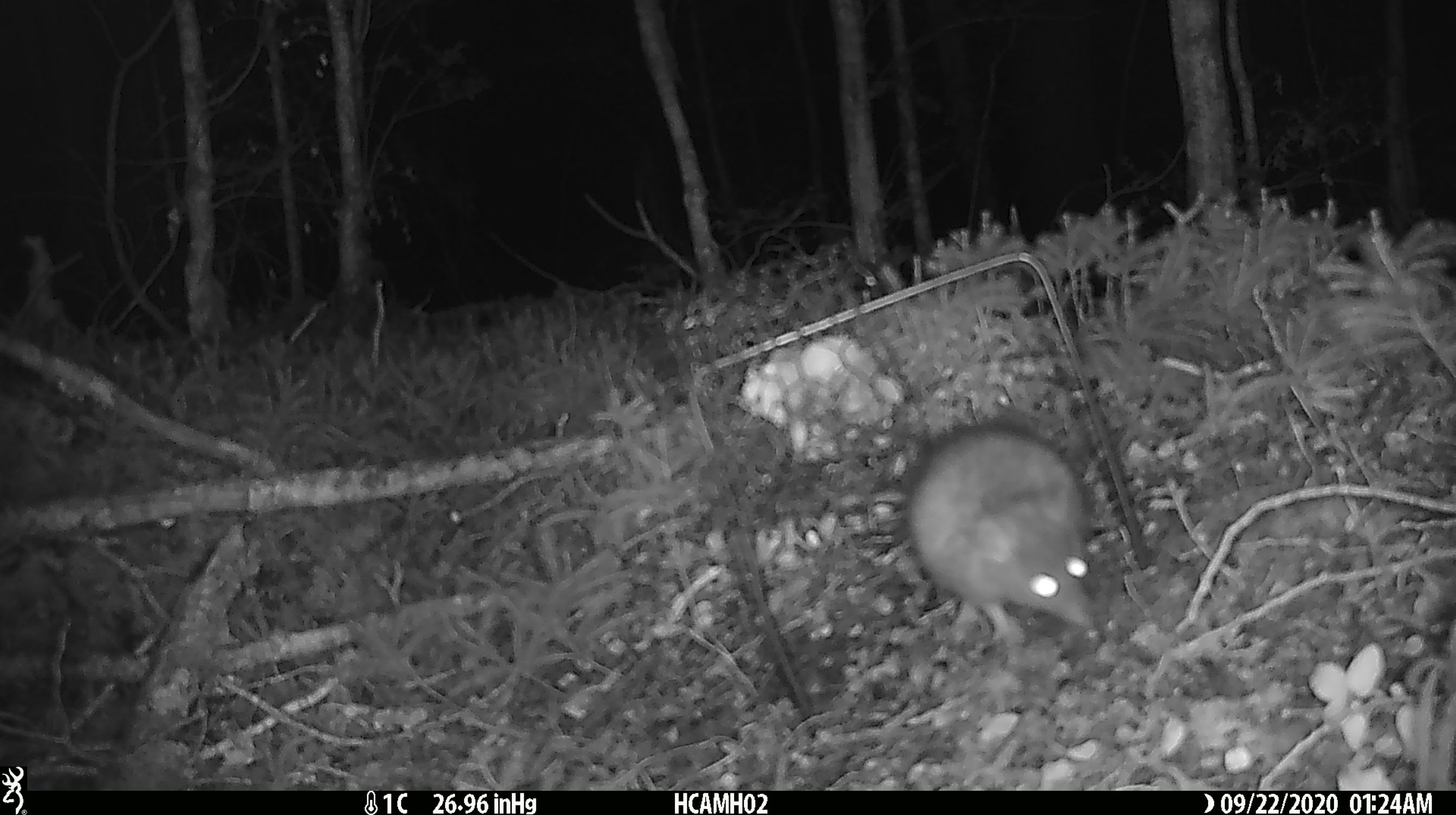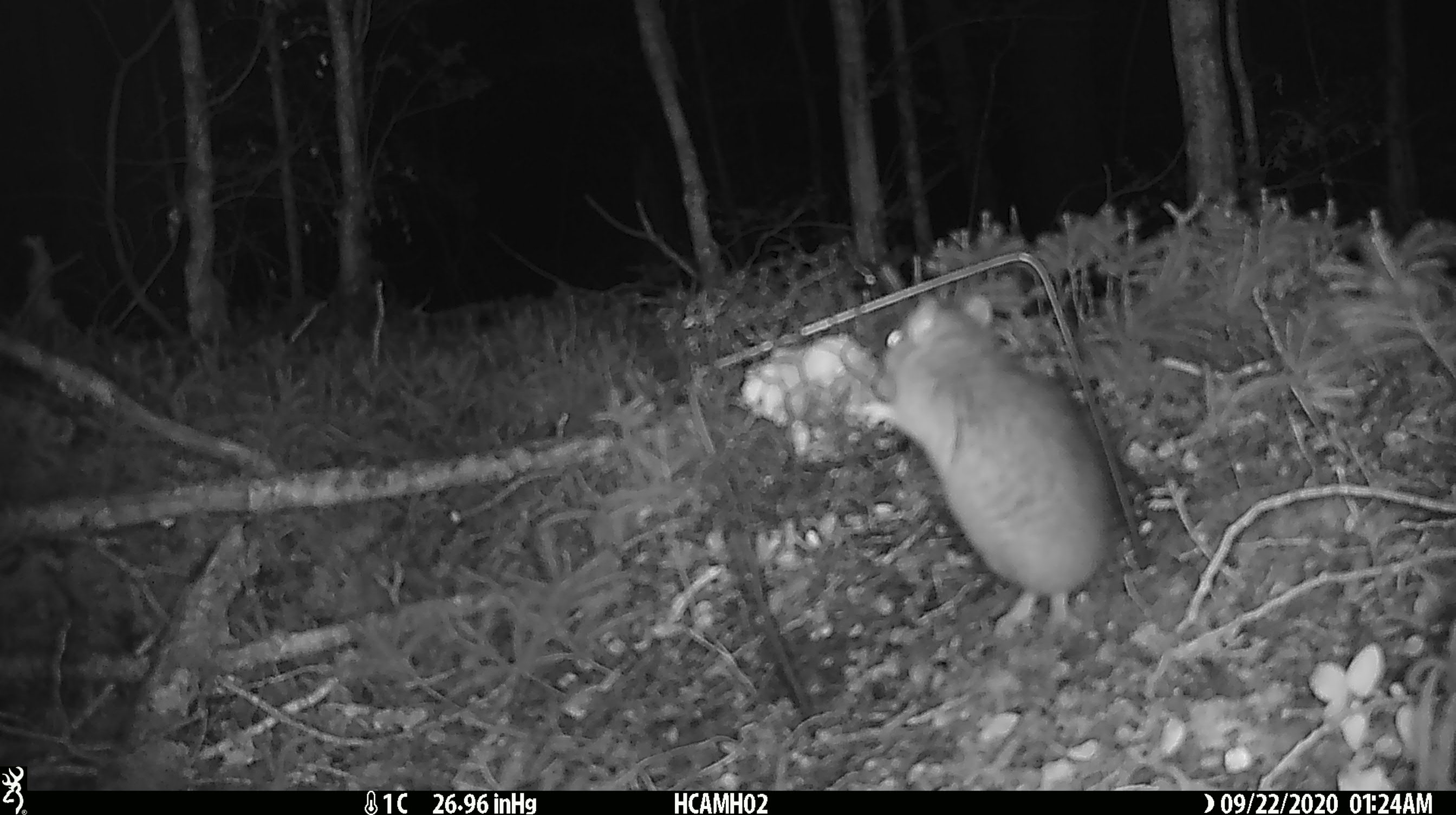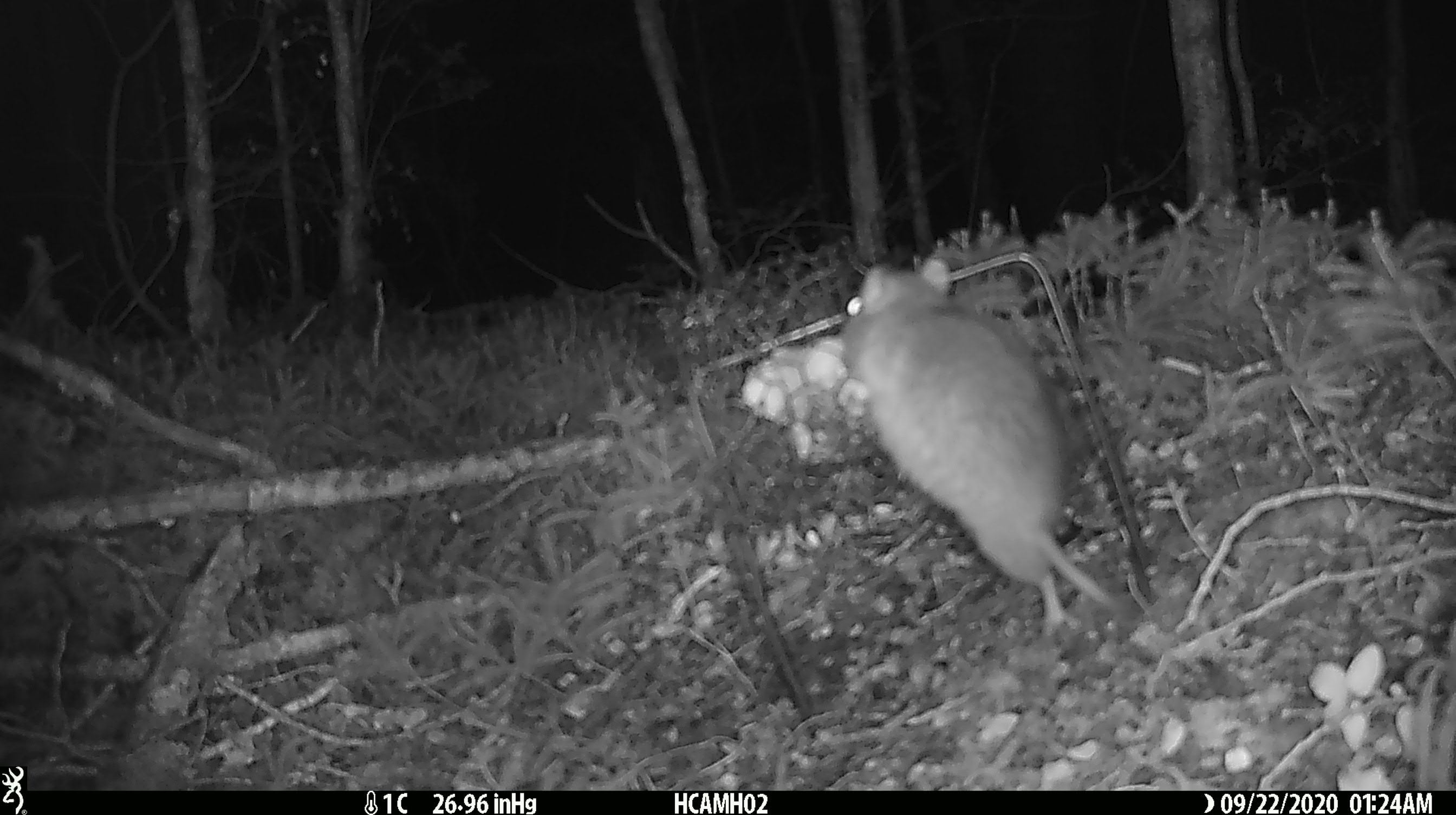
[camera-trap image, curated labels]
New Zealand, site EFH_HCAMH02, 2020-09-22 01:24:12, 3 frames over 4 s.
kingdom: Animalia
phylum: Chordata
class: Mammalia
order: Rodentia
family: Muridae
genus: Rattus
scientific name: Rattus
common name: rat